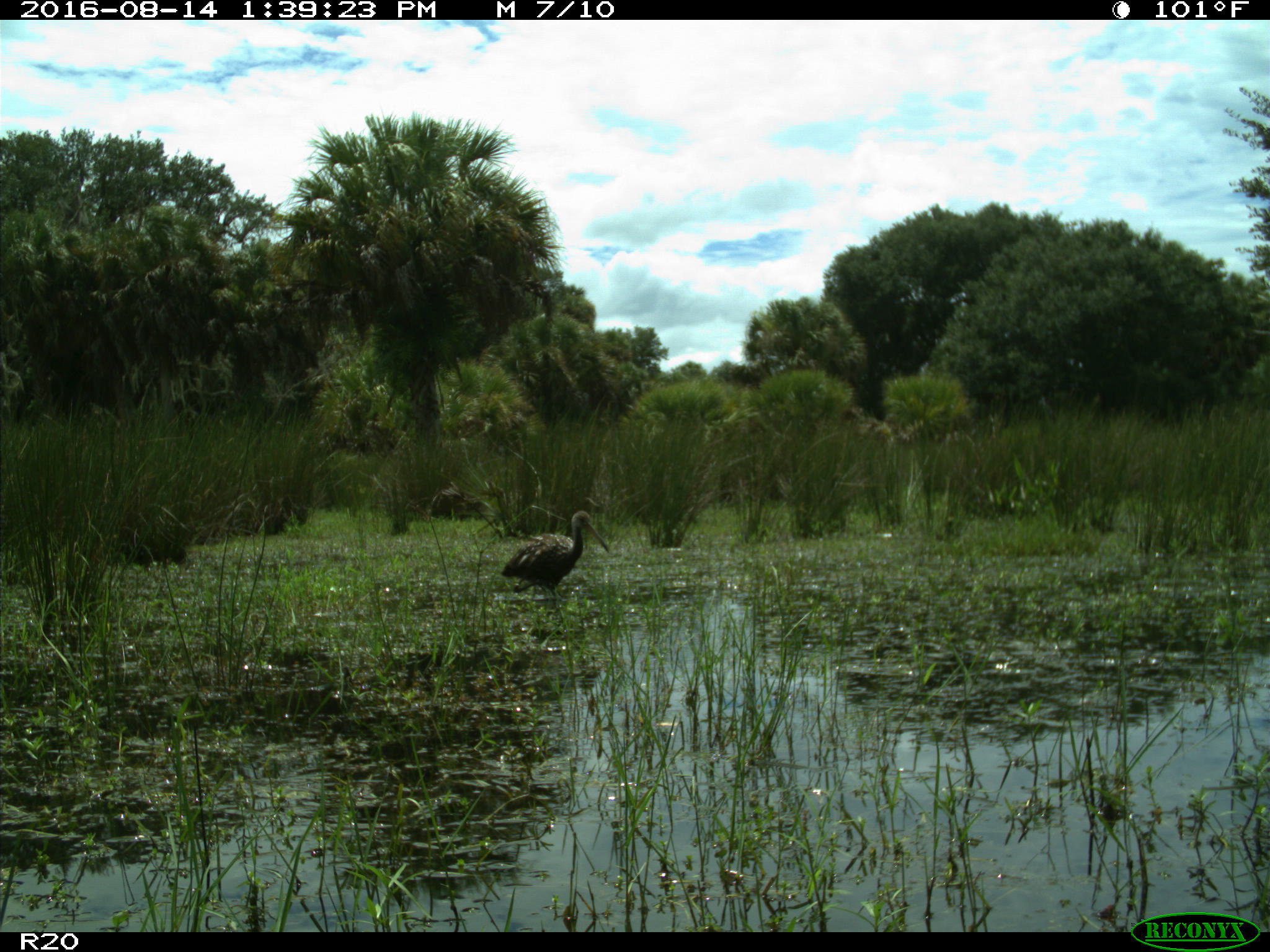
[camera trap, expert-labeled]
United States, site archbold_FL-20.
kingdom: Animalia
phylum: Chordata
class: Aves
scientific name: Aves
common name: birds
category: unidentified bird